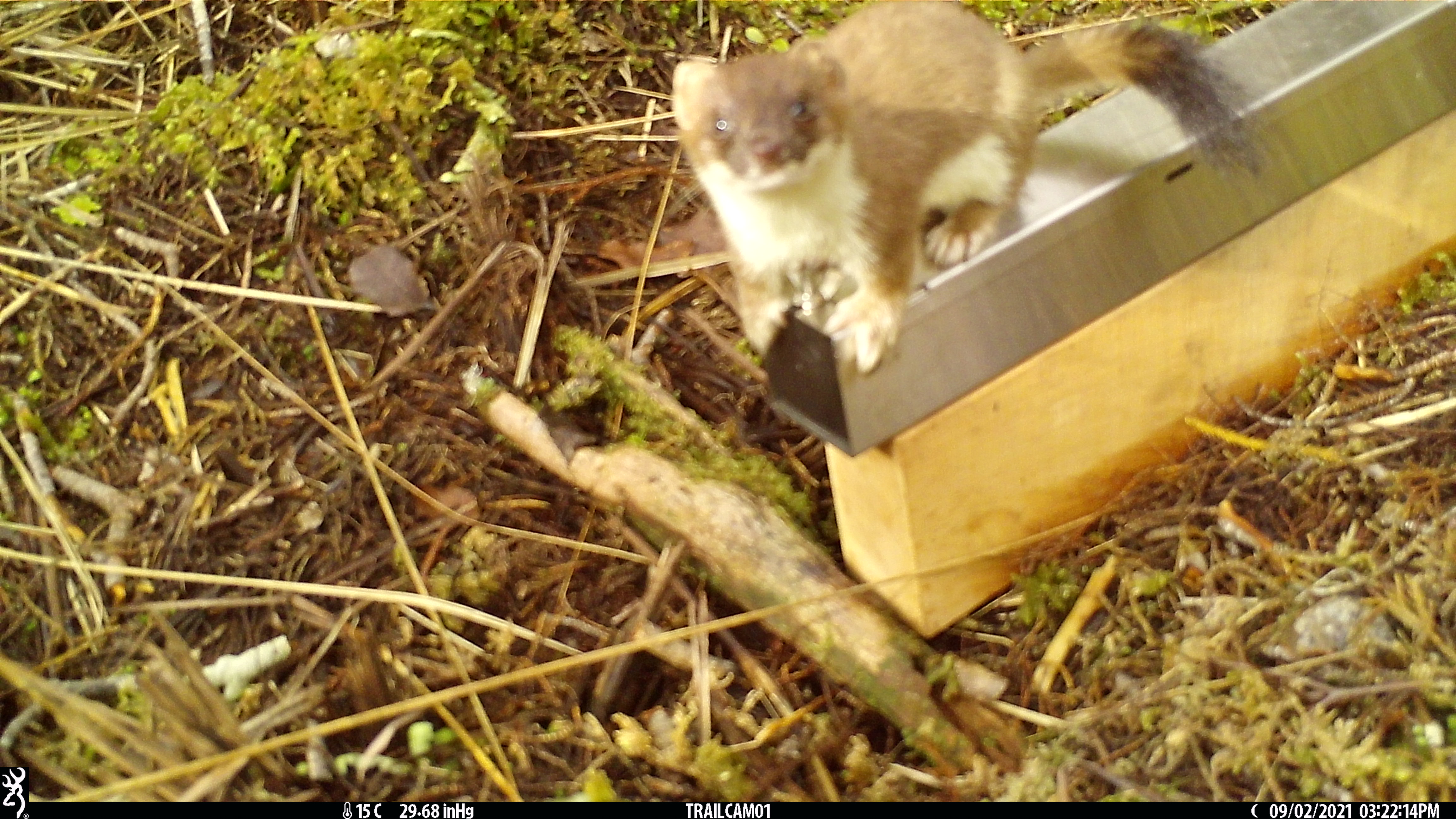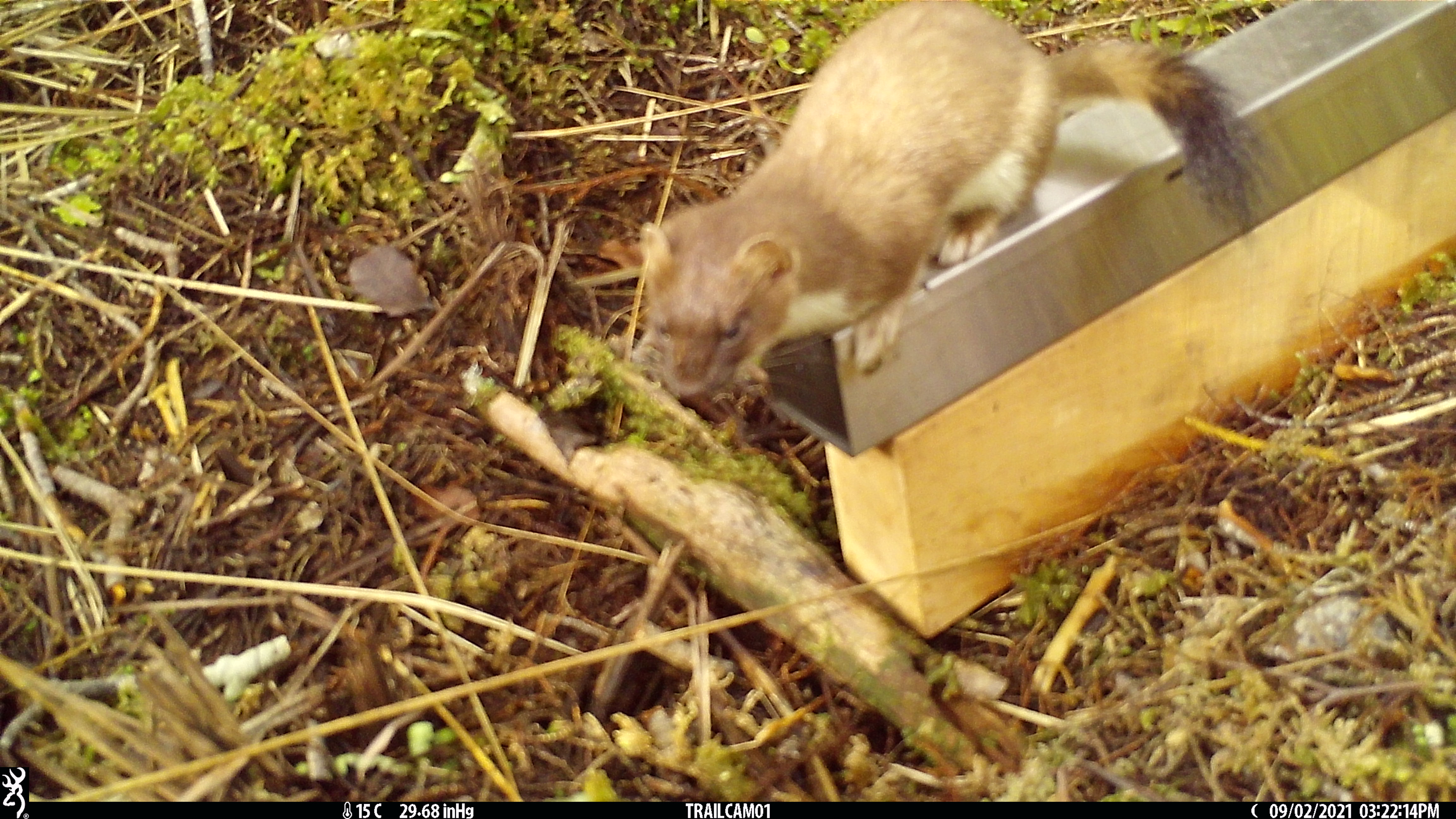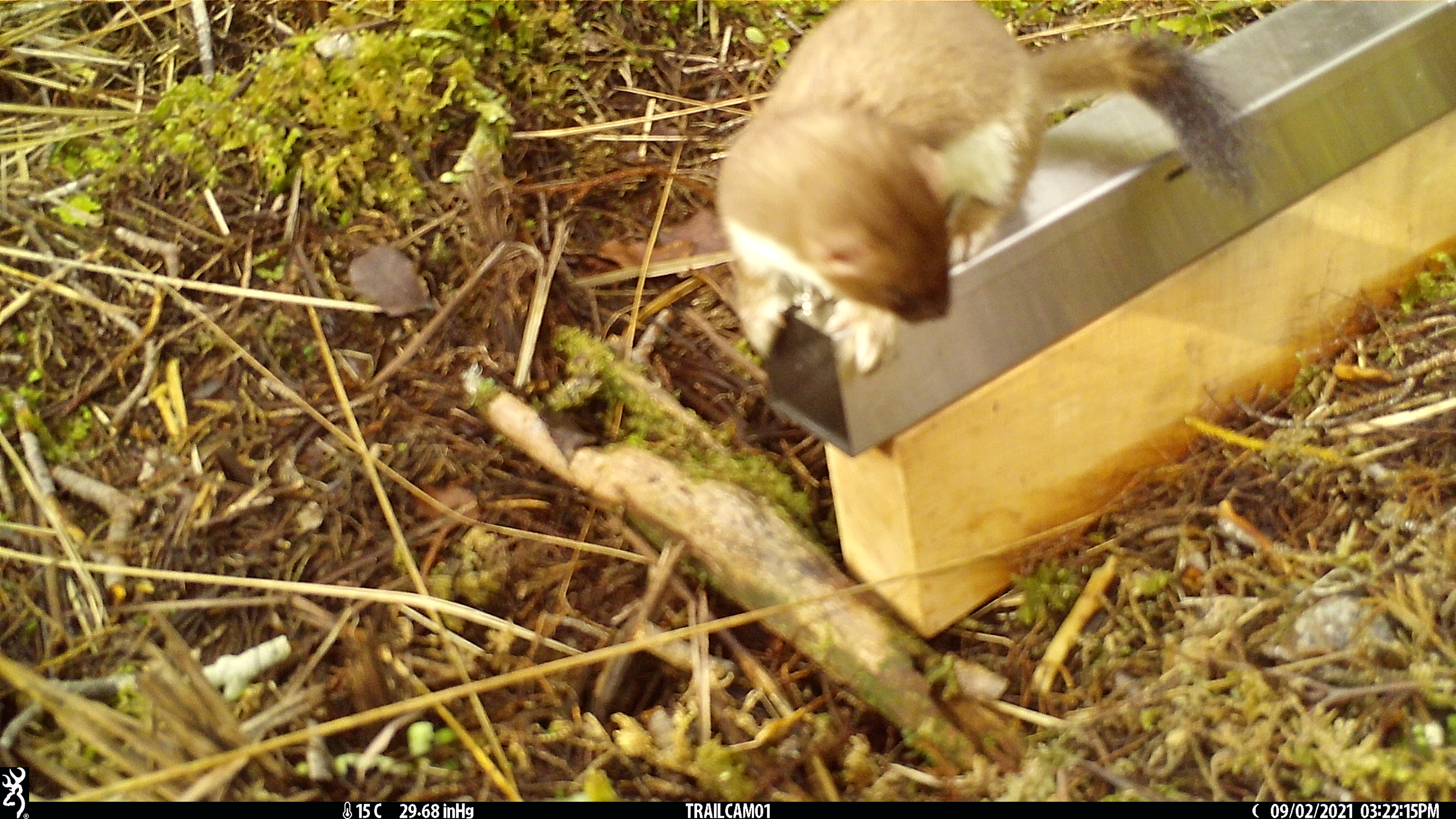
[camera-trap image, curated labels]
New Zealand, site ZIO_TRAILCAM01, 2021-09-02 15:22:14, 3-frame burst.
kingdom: Animalia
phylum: Chordata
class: Mammalia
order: Carnivora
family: Mustelidae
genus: Mustela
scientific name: Mustela erminea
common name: stoat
Stoat (Mustela erminea).